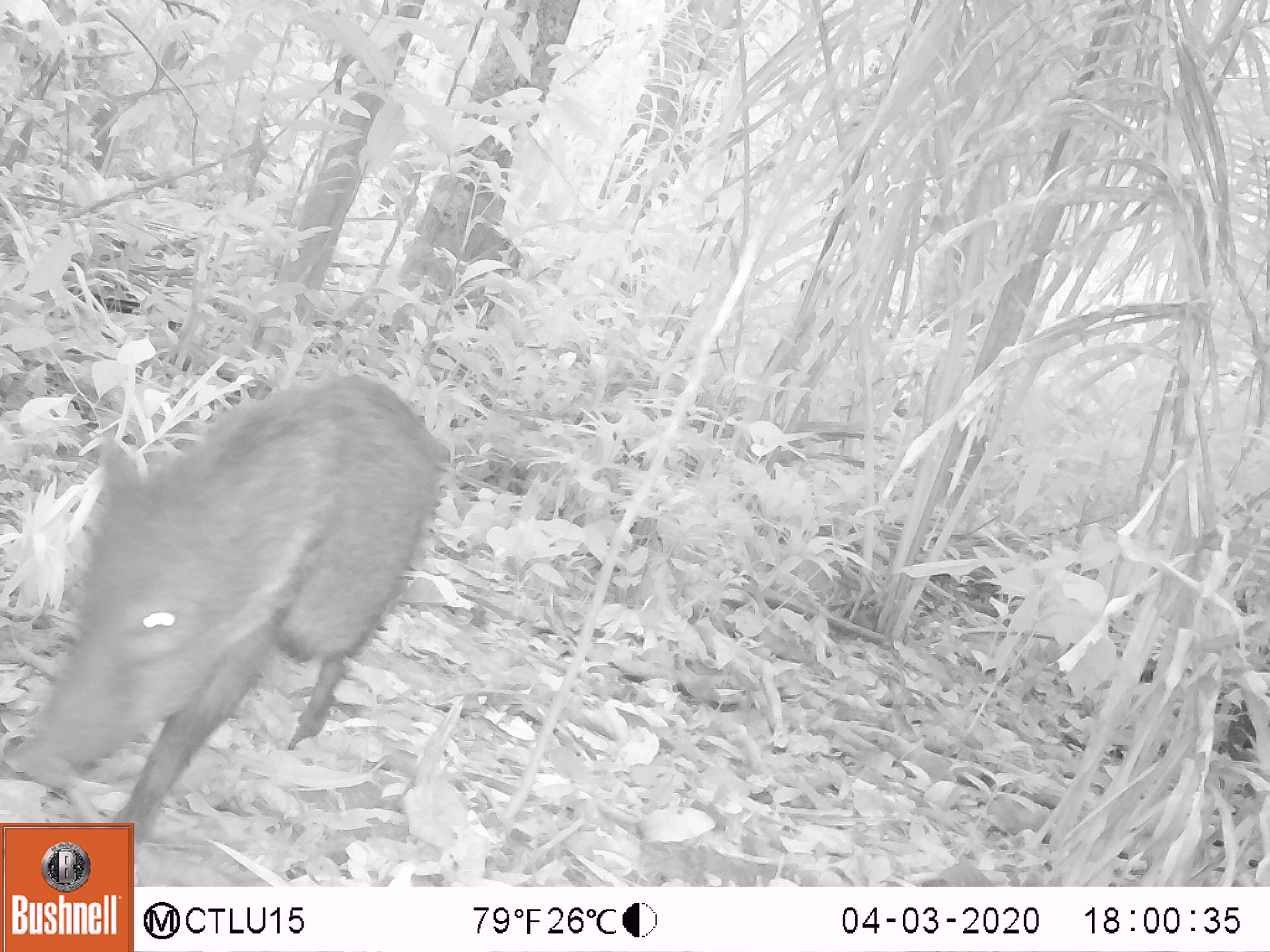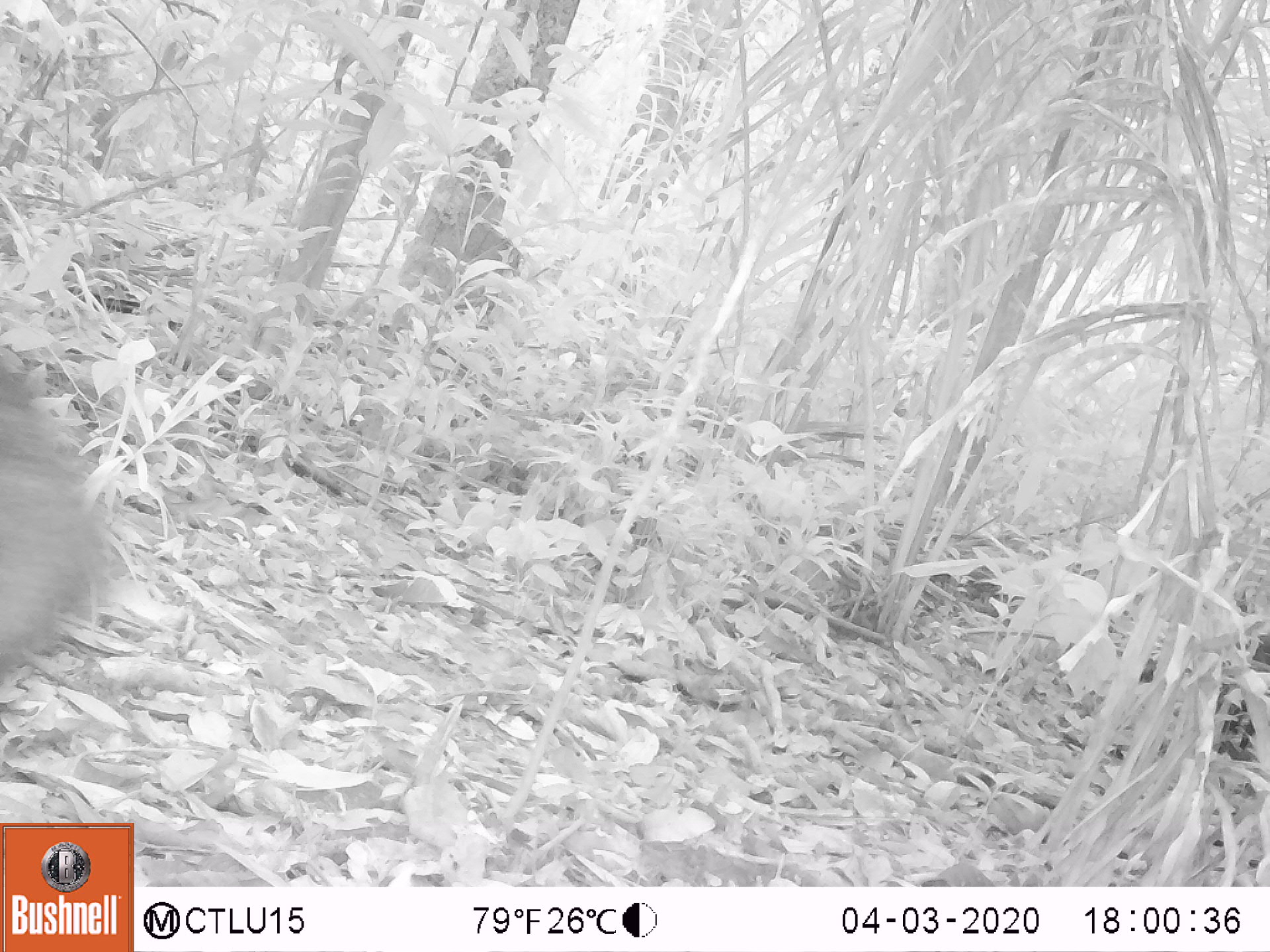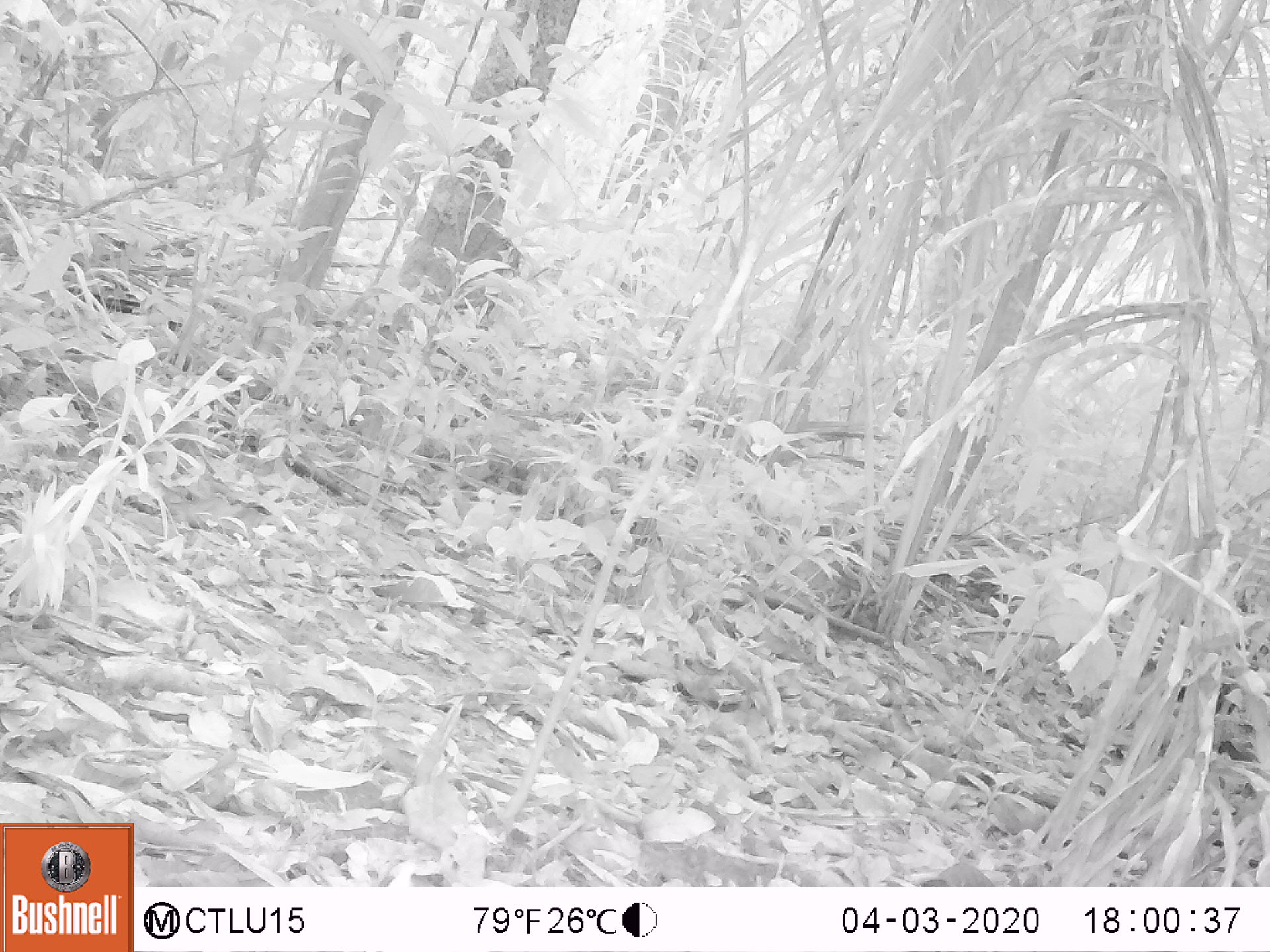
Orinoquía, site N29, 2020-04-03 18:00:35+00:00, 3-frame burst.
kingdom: Animalia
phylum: Chordata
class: Mammalia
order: Artiodactyla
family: Tayassuidae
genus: Pecari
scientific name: Pecari tajacu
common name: collared peccary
Collared peccary (Pecari tajacu).